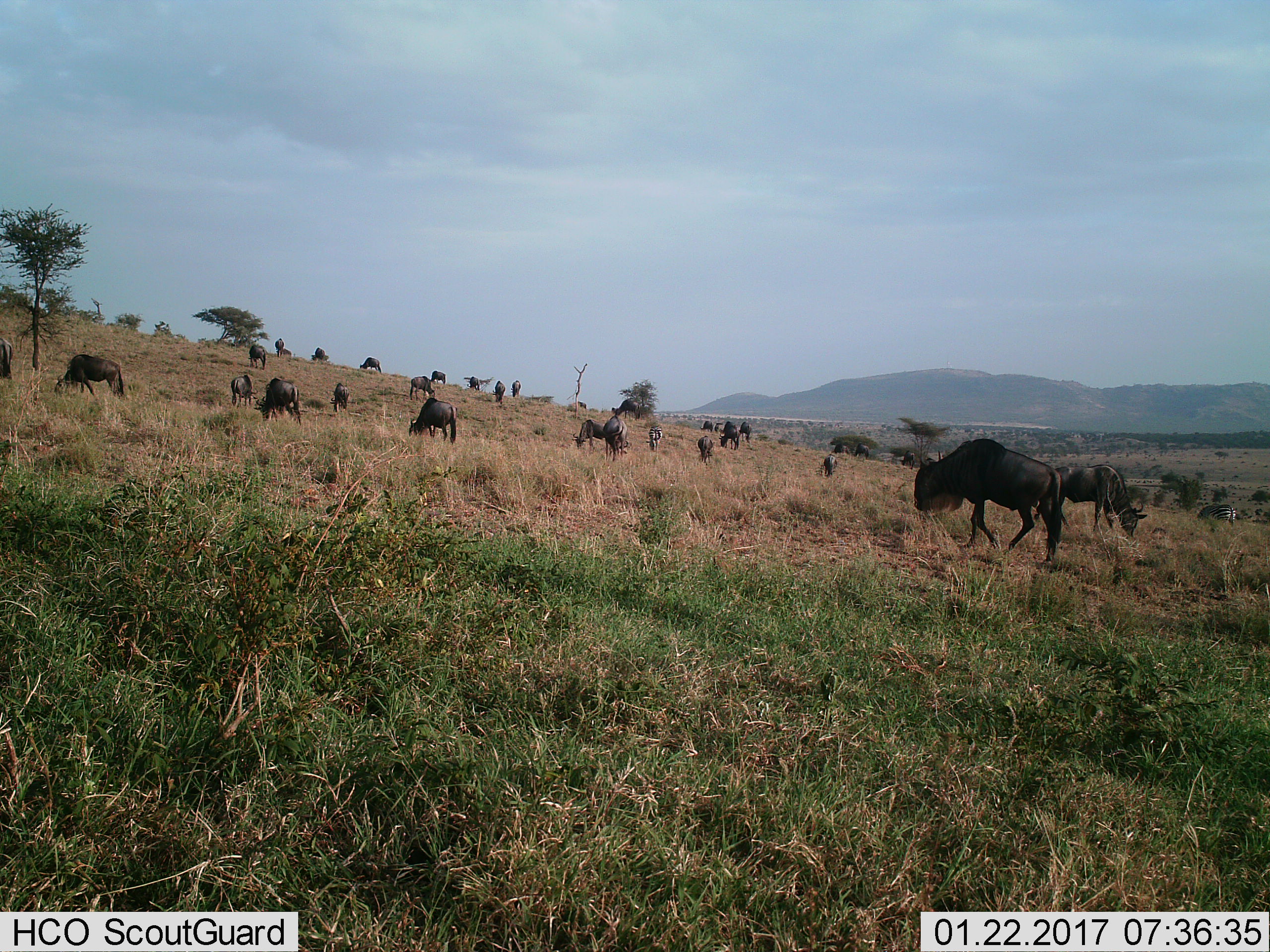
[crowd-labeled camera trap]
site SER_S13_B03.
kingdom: Animalia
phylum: Chordata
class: Mammalia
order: Artiodactyla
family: Bovidae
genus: Connochaetes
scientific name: Connochaetes taurinus taurinus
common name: blue wildebeest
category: wildebeestblue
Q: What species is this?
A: Wildebeestblue (blue wildebeest) (Connochaetes taurinus taurinus).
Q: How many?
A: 11-50.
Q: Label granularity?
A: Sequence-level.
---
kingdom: Animalia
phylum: Chordata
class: Mammalia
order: Perissodactyla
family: Equidae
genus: Equus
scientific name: Equus quagga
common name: plains zebra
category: zebraplains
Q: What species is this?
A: Zebraplains (plains zebra) (Equus quagga).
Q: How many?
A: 2.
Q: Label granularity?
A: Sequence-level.